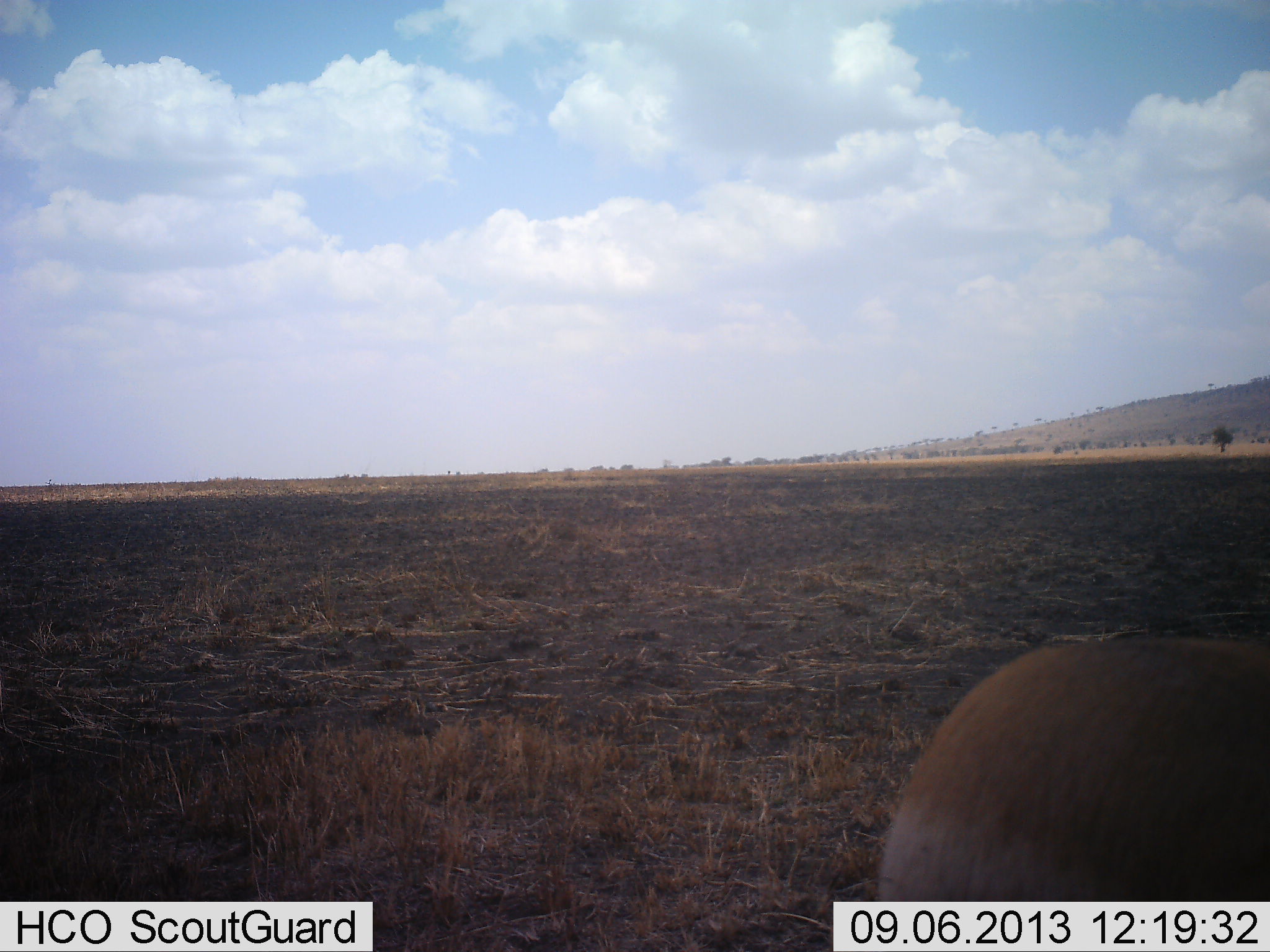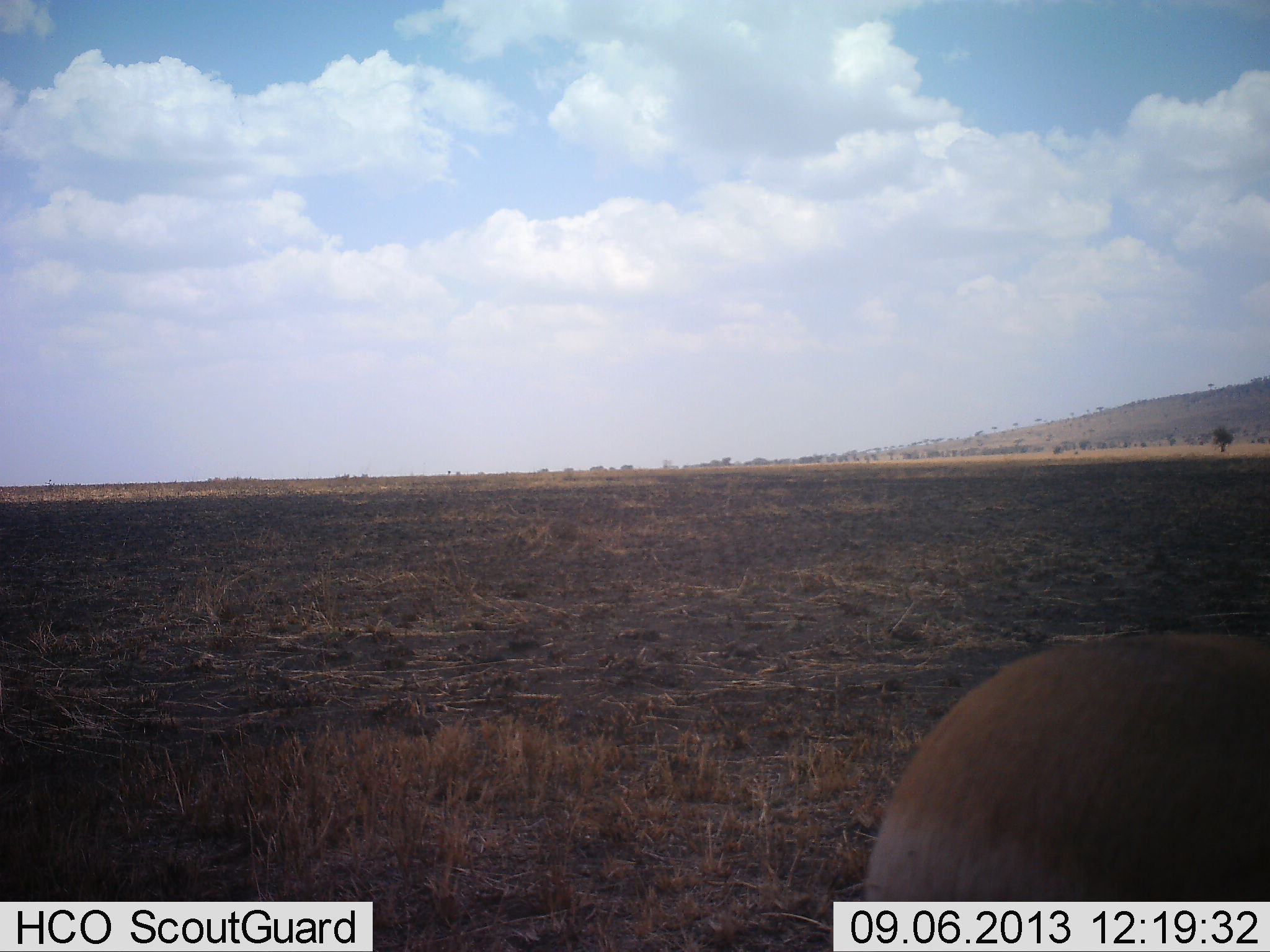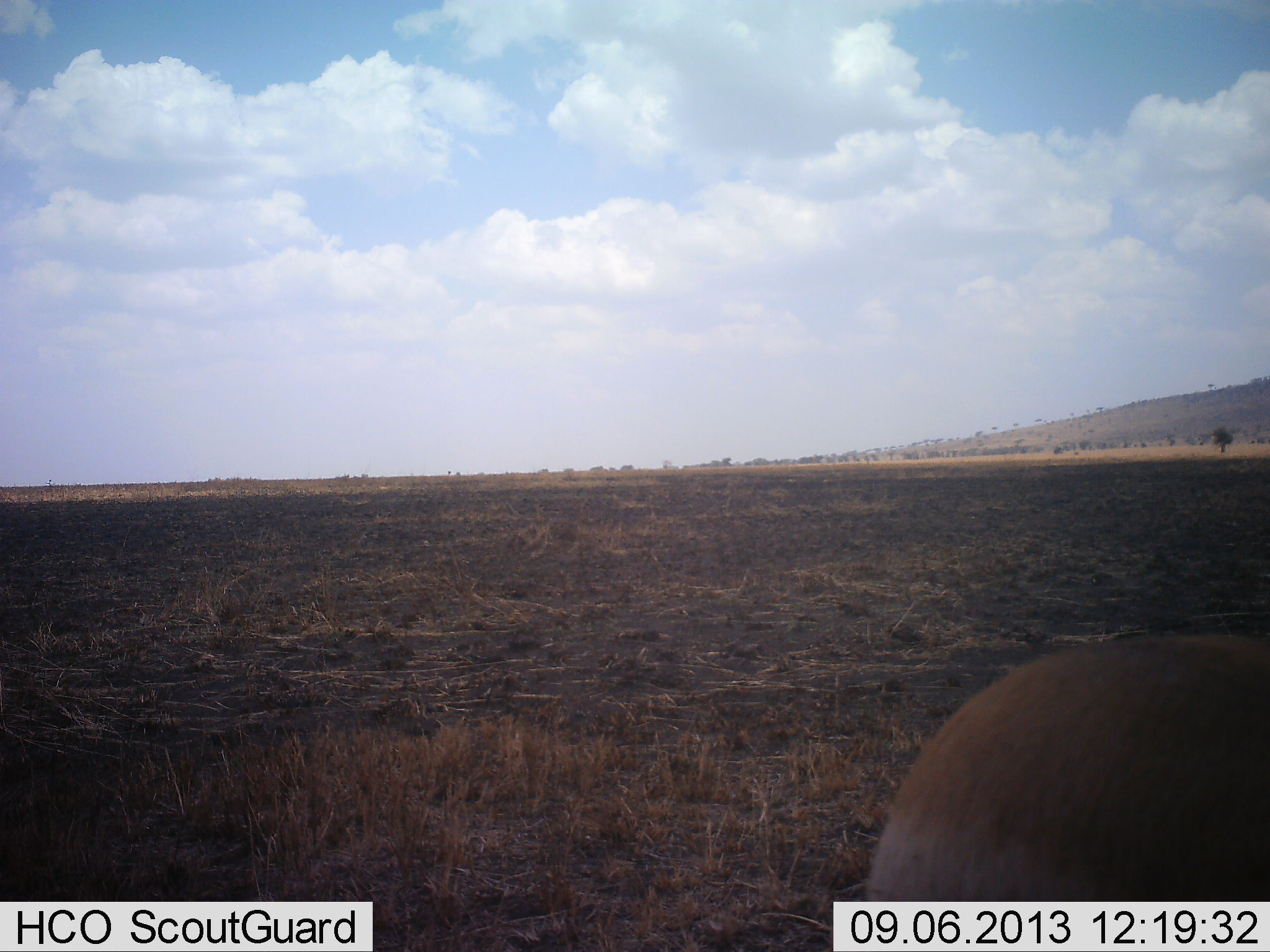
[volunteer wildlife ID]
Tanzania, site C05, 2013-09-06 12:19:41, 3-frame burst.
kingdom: Animalia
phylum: Chordata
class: Mammalia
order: Artiodactyla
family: Bovidae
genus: Eudorcas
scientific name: Eudorcas thomsonii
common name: thomson's gazelle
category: gazellethomsons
Gazellethomsons (thomson's gazelle) (Eudorcas thomsonii), count 1. Behavior (volunteer vote fractions): standing 83%, resting 0%, moving 0%, interacting 0%. Young present (vote fraction): 0%. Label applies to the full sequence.